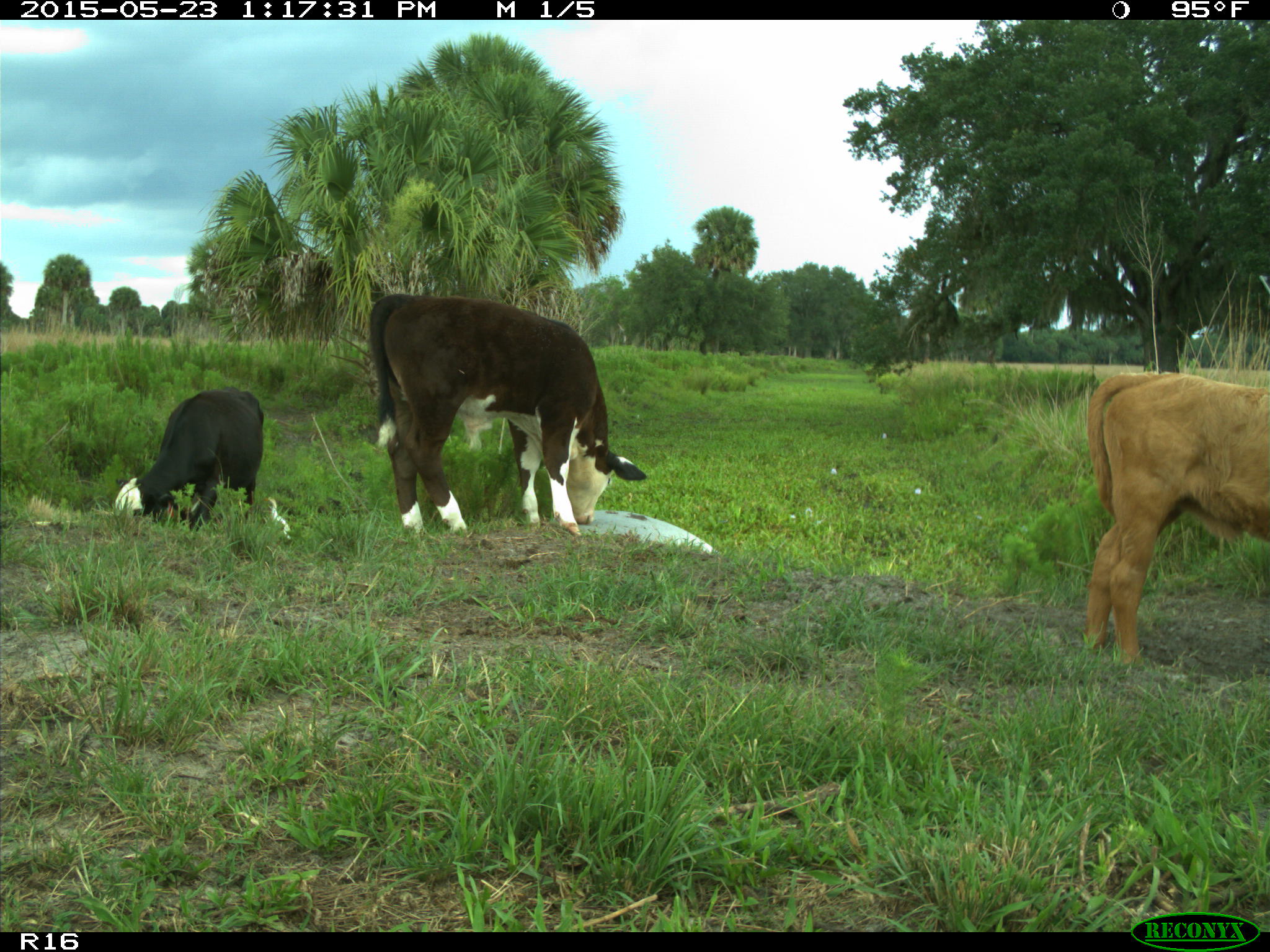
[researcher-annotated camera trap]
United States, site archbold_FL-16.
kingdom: Animalia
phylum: Chordata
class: Mammalia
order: Artiodactyla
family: Bovidae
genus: Bos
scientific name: Bos taurus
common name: domestic cow